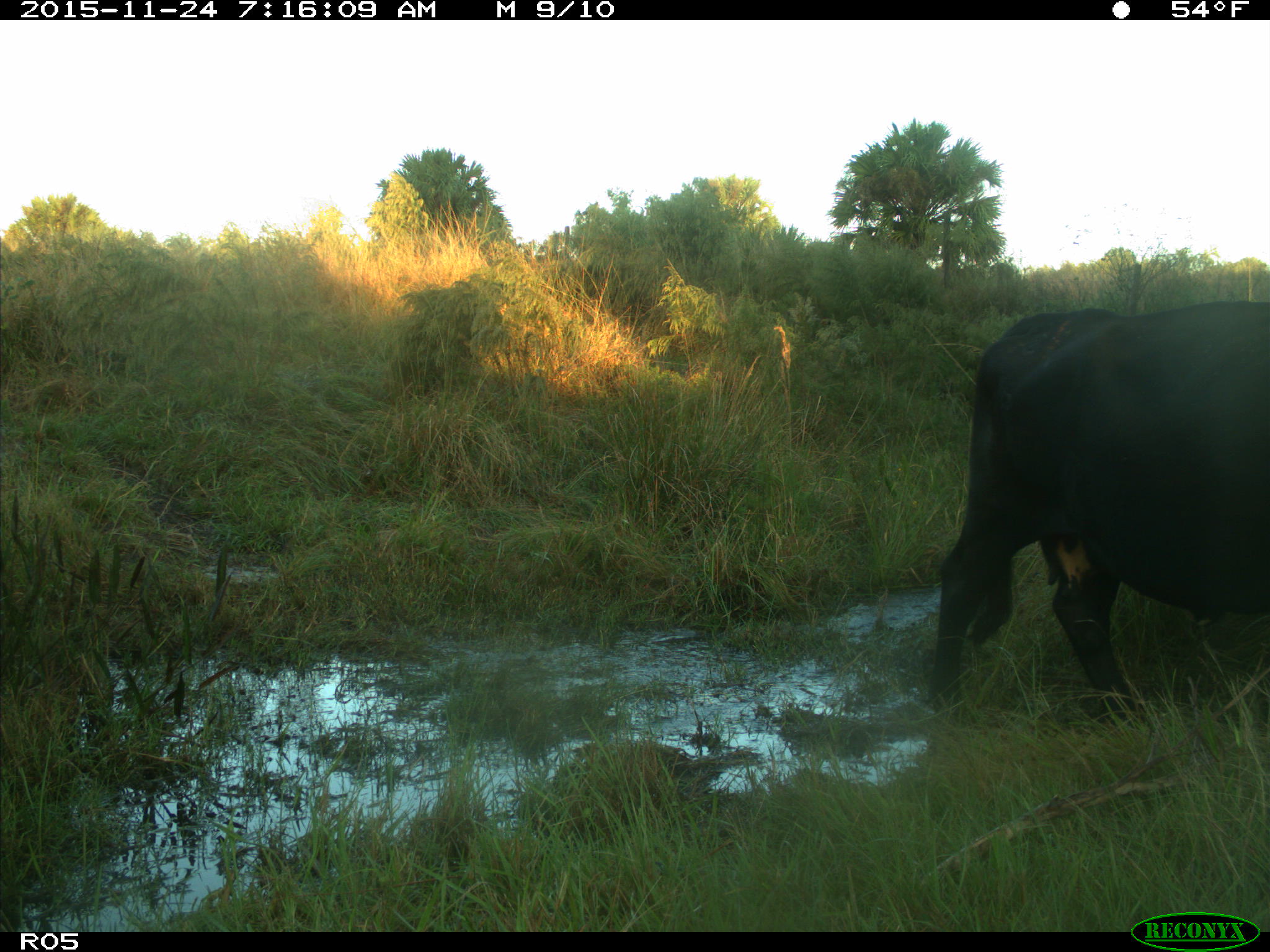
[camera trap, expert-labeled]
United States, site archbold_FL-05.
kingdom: Animalia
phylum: Chordata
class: Mammalia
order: Artiodactyla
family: Bovidae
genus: Bos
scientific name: Bos taurus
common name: domestic cow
Bos taurus (domestic cow).